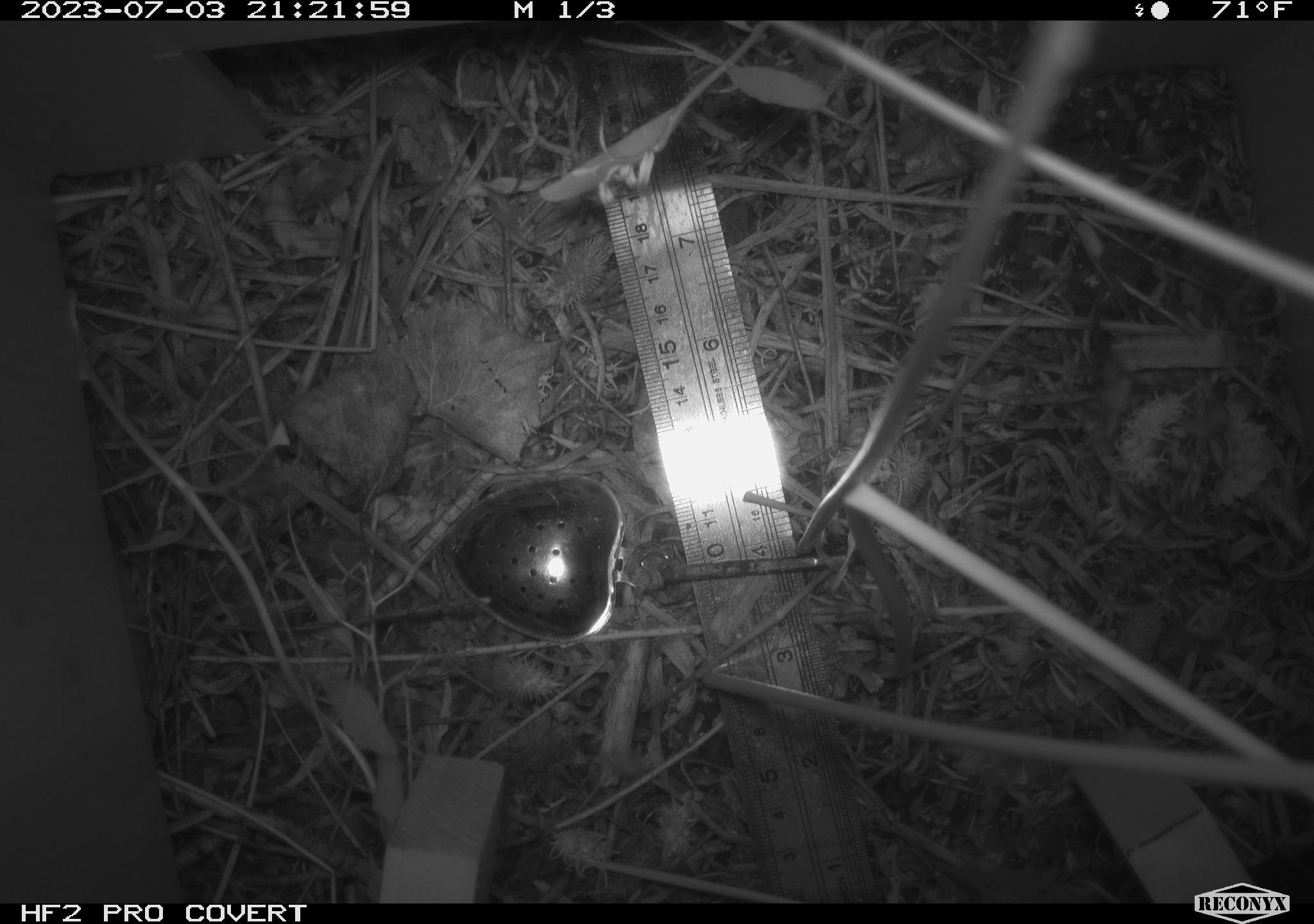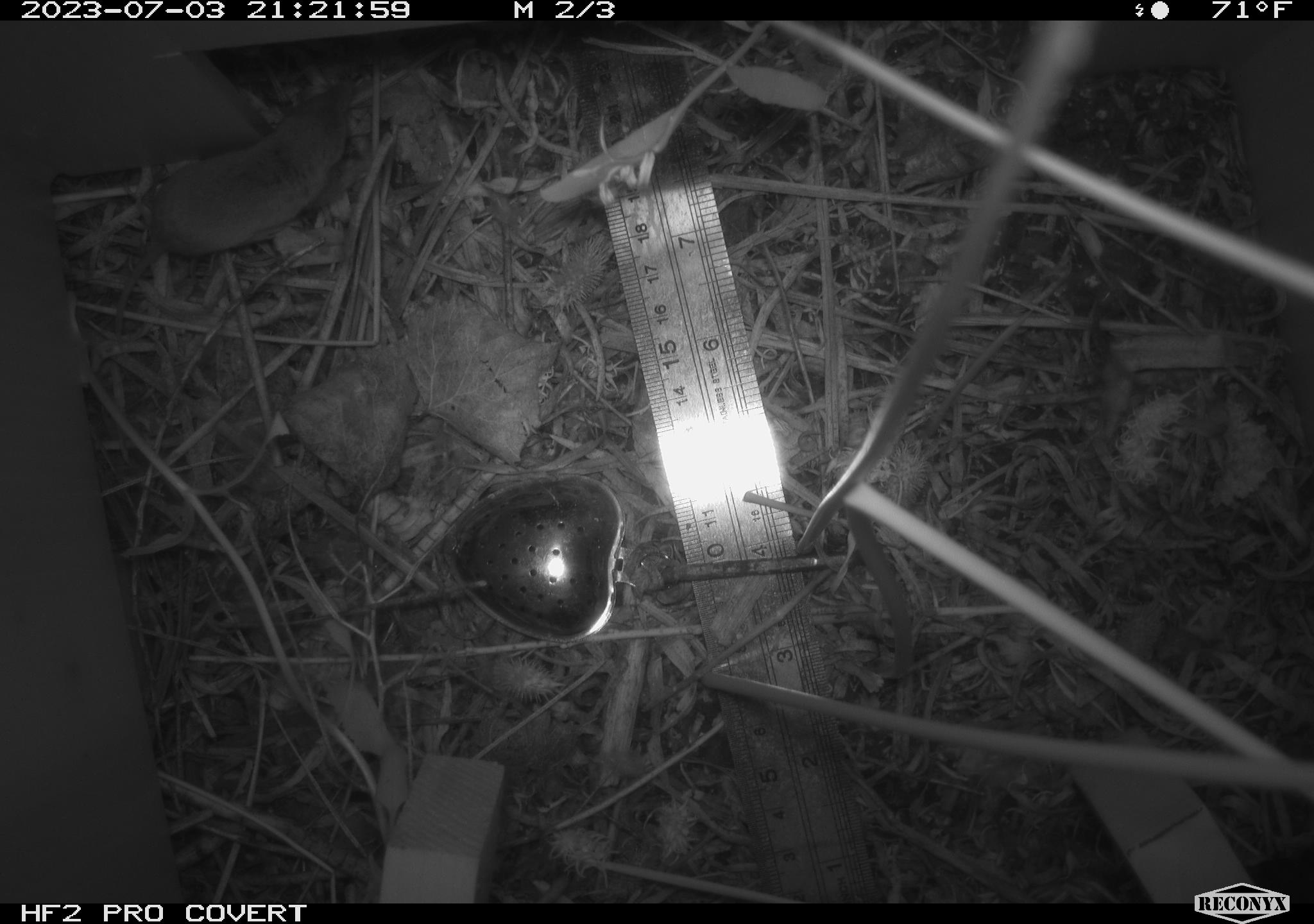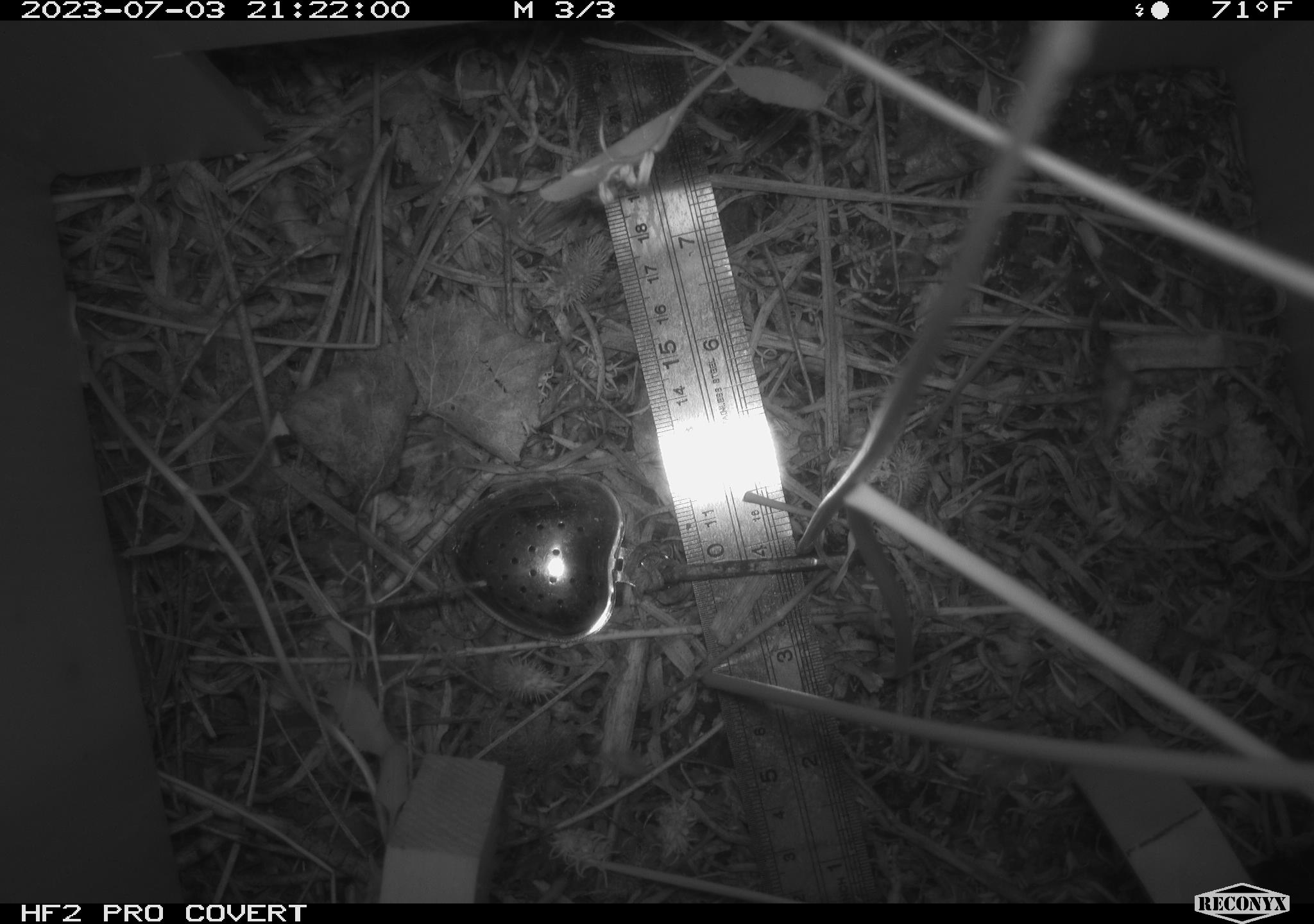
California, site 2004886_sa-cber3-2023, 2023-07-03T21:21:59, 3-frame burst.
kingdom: Animalia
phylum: Chordata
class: Mammalia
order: Eulipotyphla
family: Soricidae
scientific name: Soricidae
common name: shrews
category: soricidae family